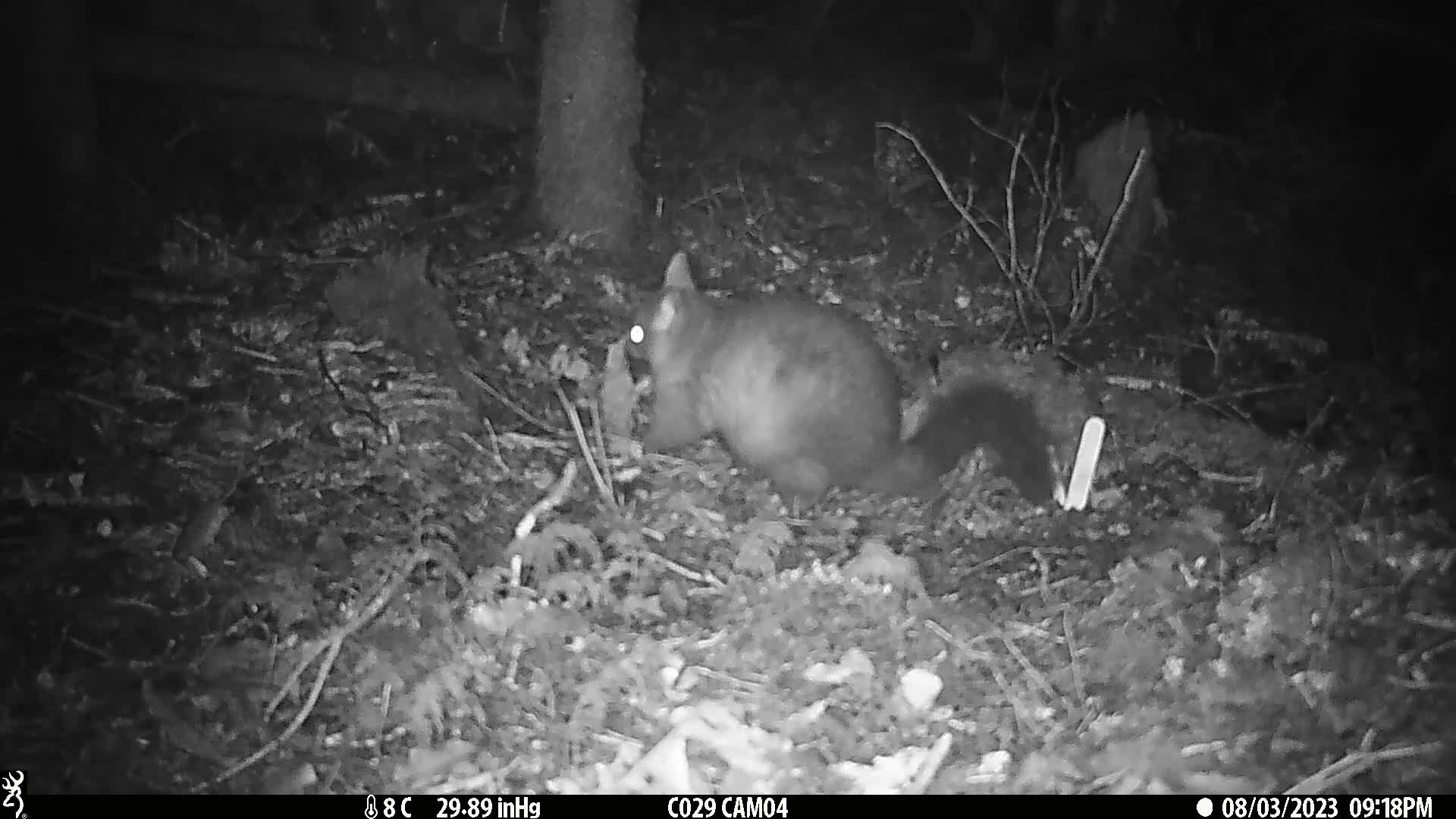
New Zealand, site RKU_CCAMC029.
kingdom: Animalia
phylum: Chordata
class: Mammalia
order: Diprotodontia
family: Phalangeridae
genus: Trichosurus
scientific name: Trichosurus vulpecula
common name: common brushtail possum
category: possum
Possum (common brushtail possum) (Trichosurus vulpecula).